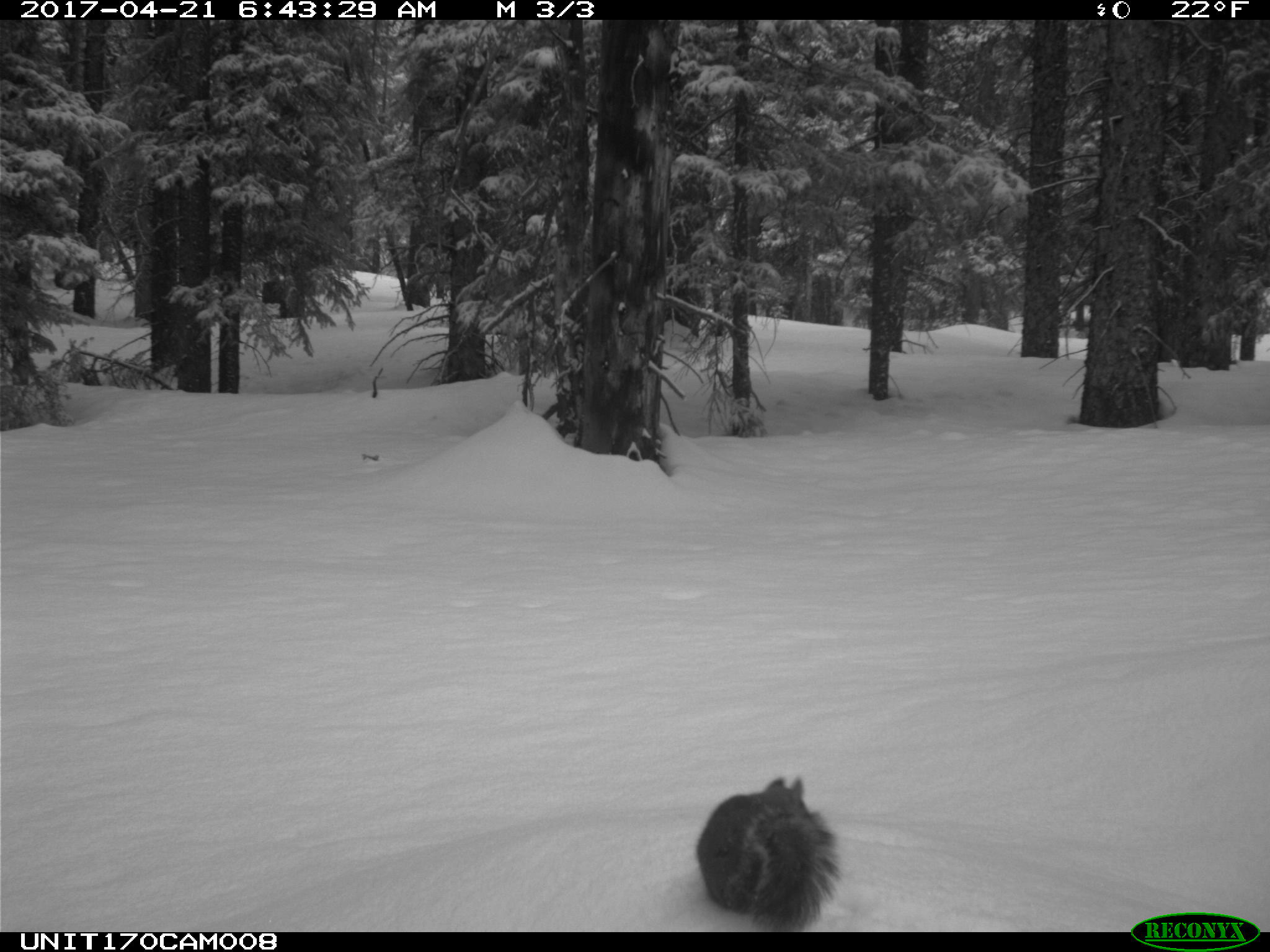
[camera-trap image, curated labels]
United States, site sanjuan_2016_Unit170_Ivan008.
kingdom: Animalia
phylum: Chordata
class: Mammalia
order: Rodentia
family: Sciuridae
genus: Tamiasciurus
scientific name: Tamiasciurus hudsonicus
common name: american red squirrel